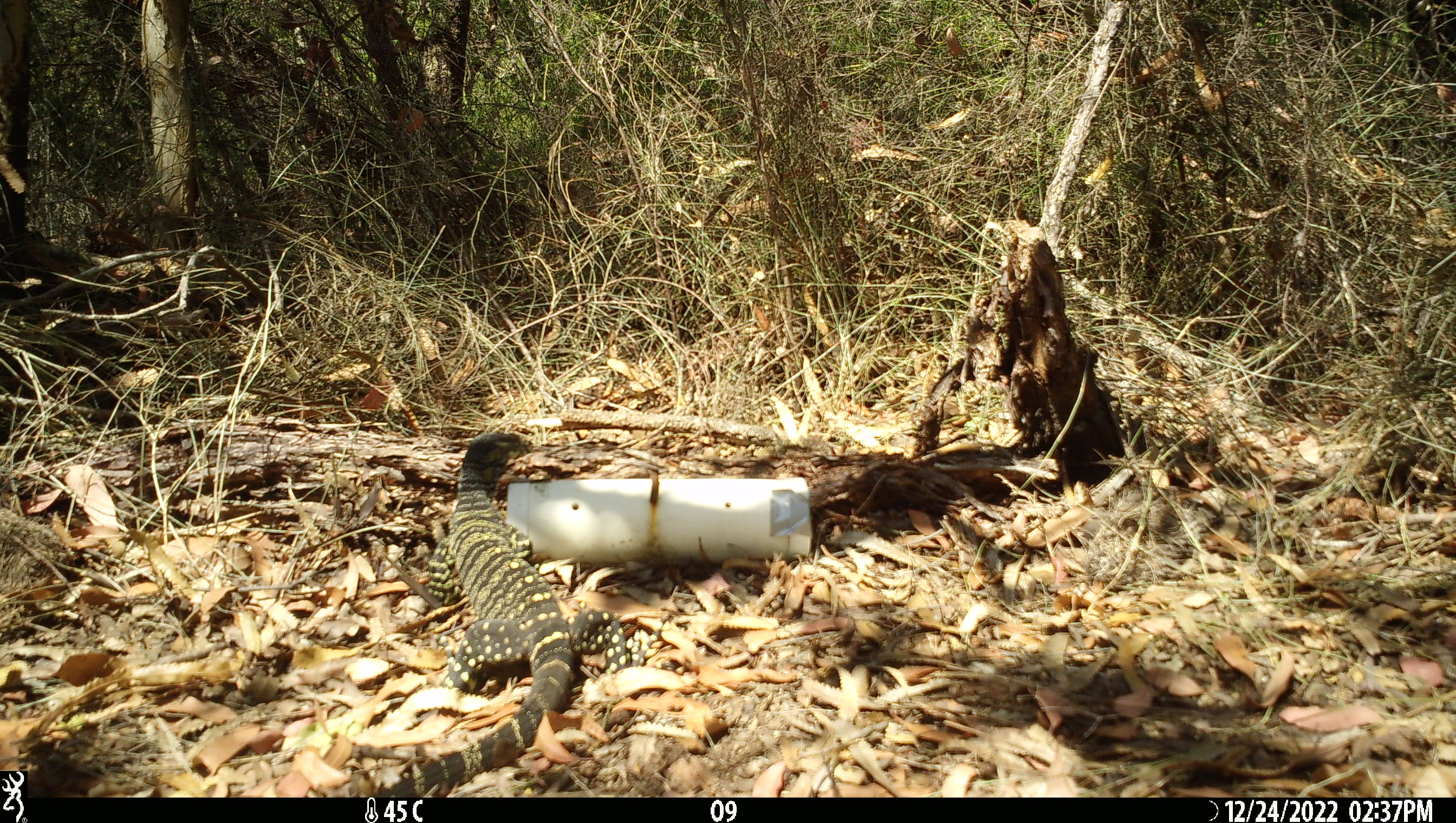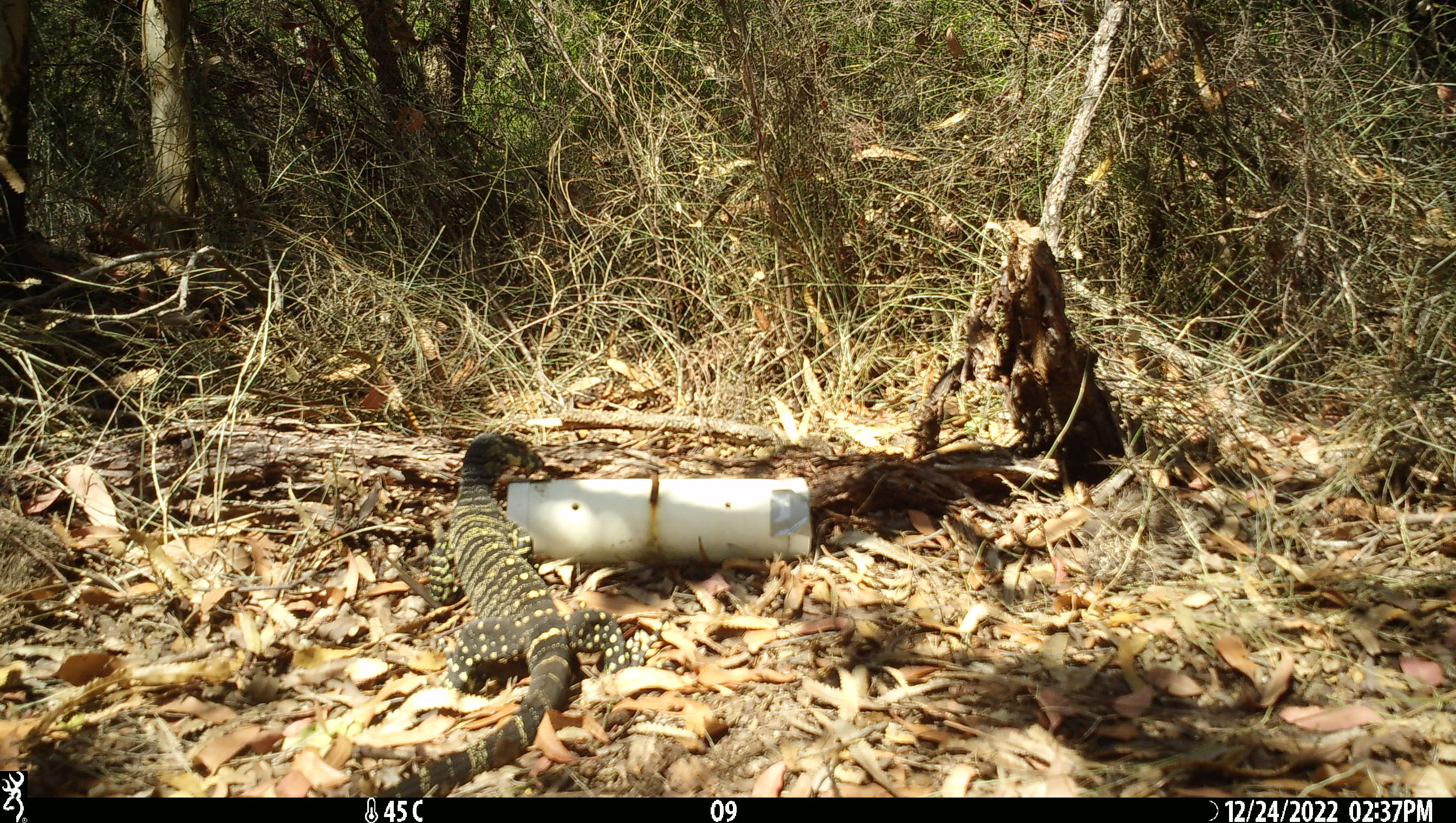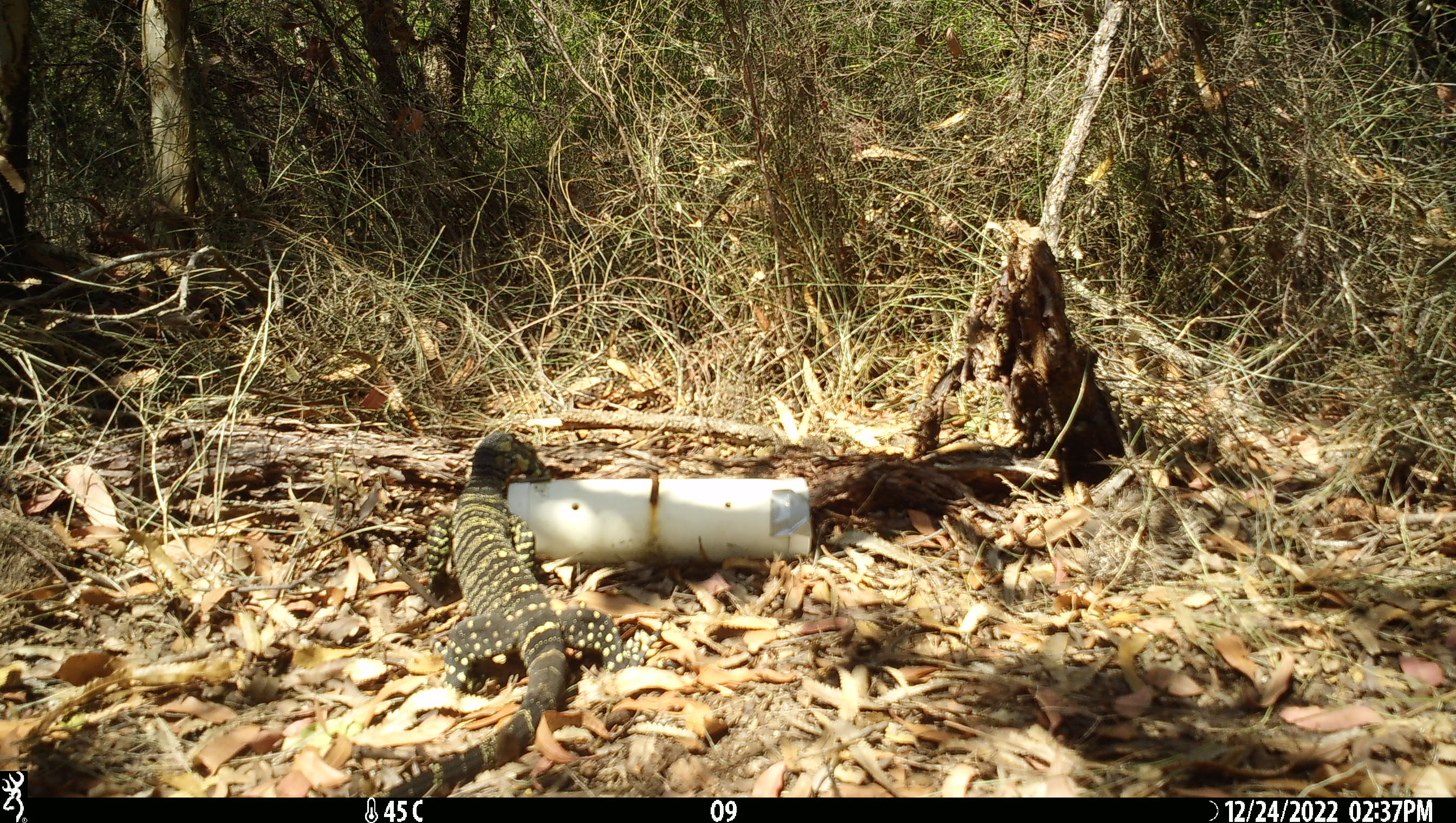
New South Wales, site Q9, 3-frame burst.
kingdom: Animalia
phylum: Chordata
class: Reptilia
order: Squamata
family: Varanidae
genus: Varanus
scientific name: Varanus varius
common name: lace monitor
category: goanna